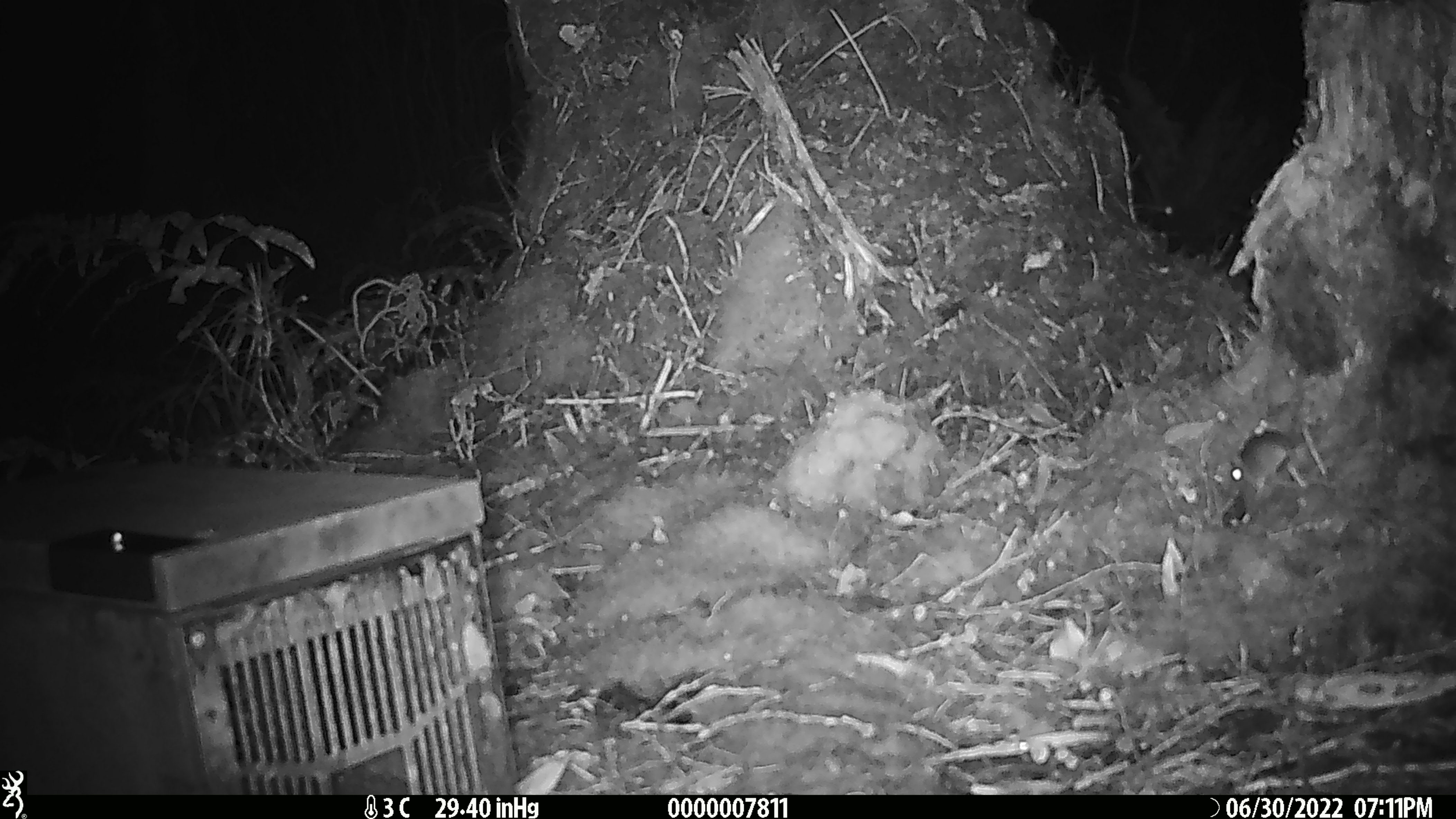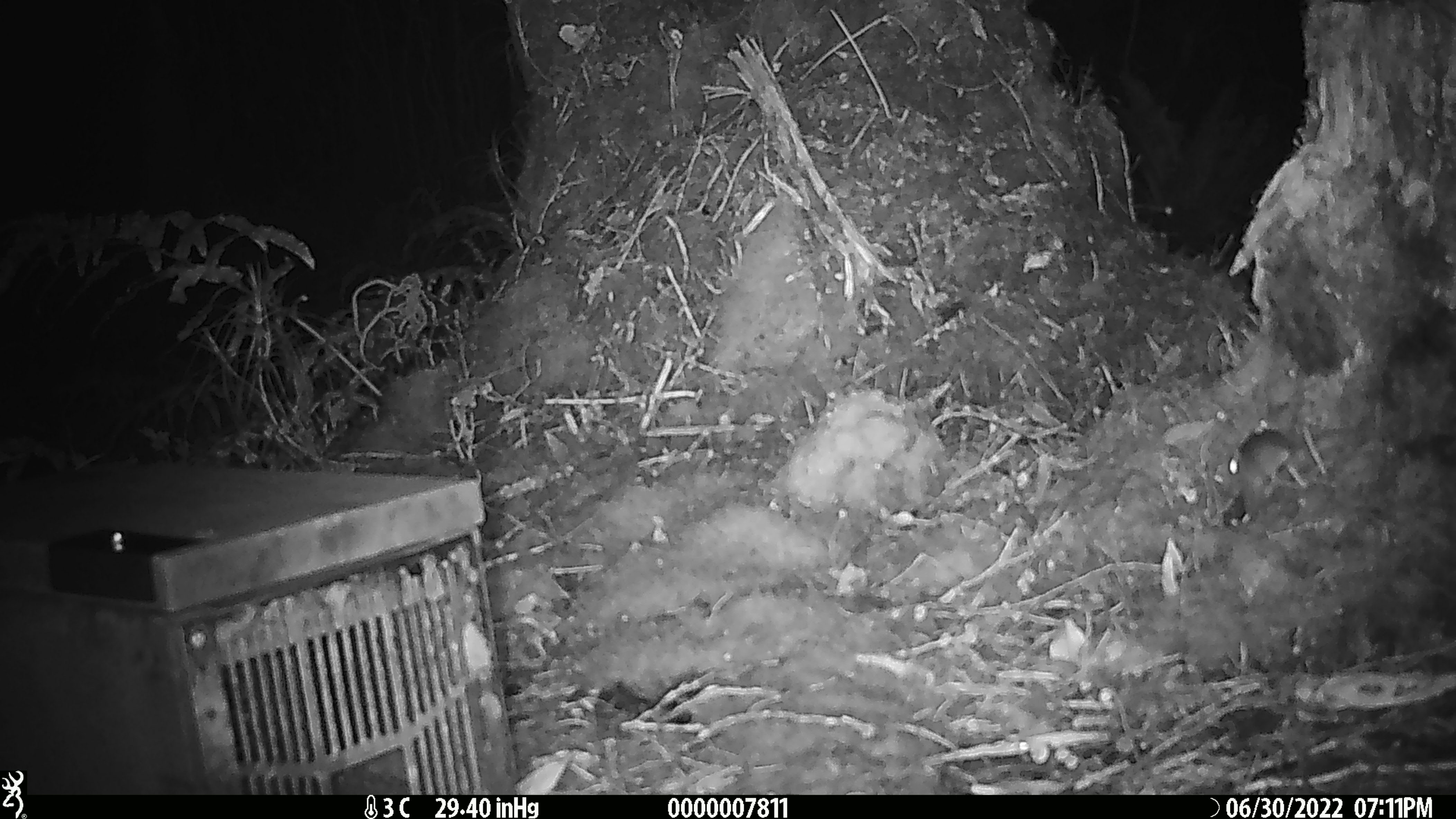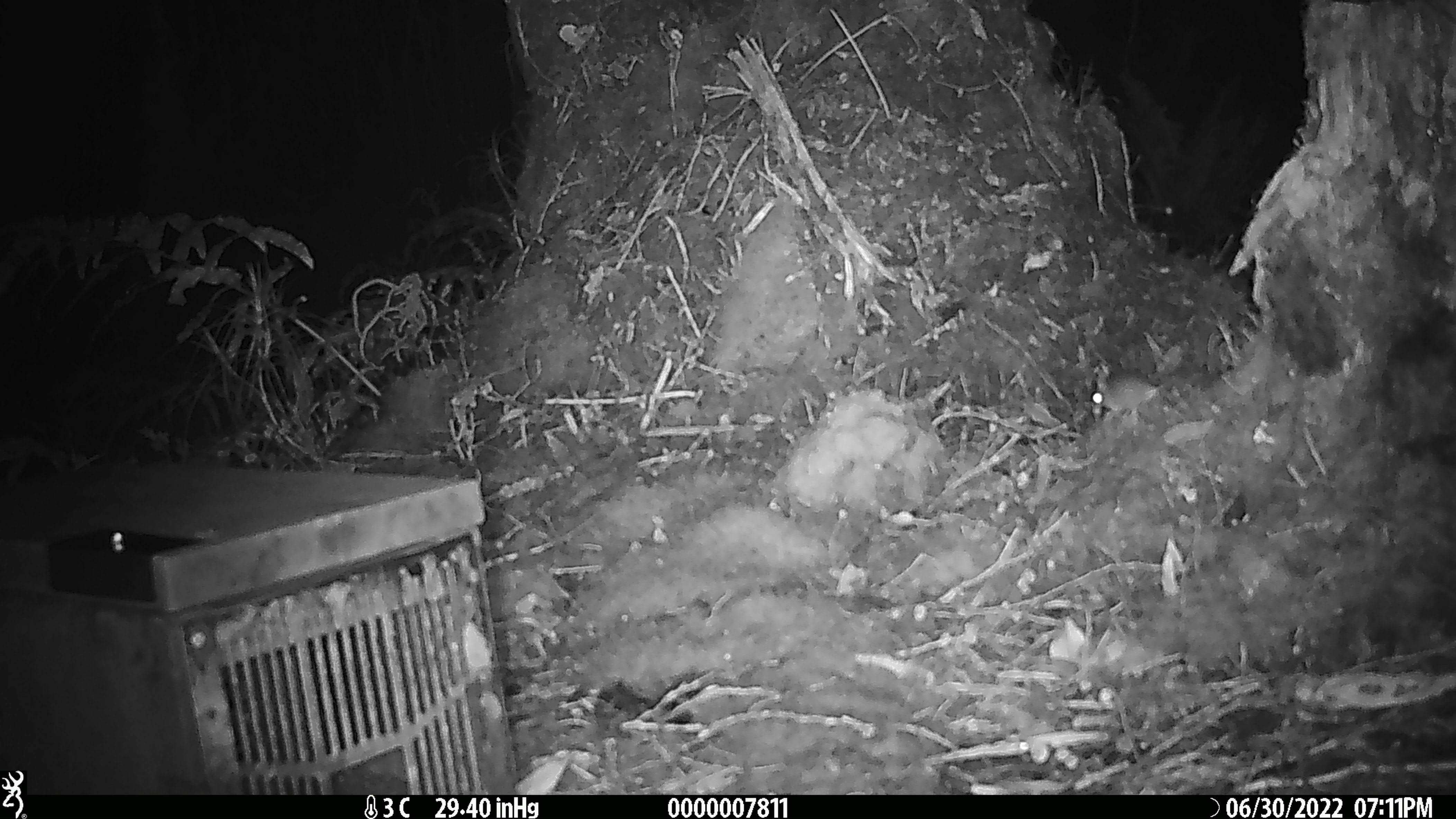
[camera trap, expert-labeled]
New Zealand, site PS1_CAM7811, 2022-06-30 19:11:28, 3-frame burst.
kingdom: Animalia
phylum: Chordata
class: Mammalia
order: Rodentia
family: Muridae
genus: Mus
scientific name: Mus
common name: mouse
Mouse (Mus).